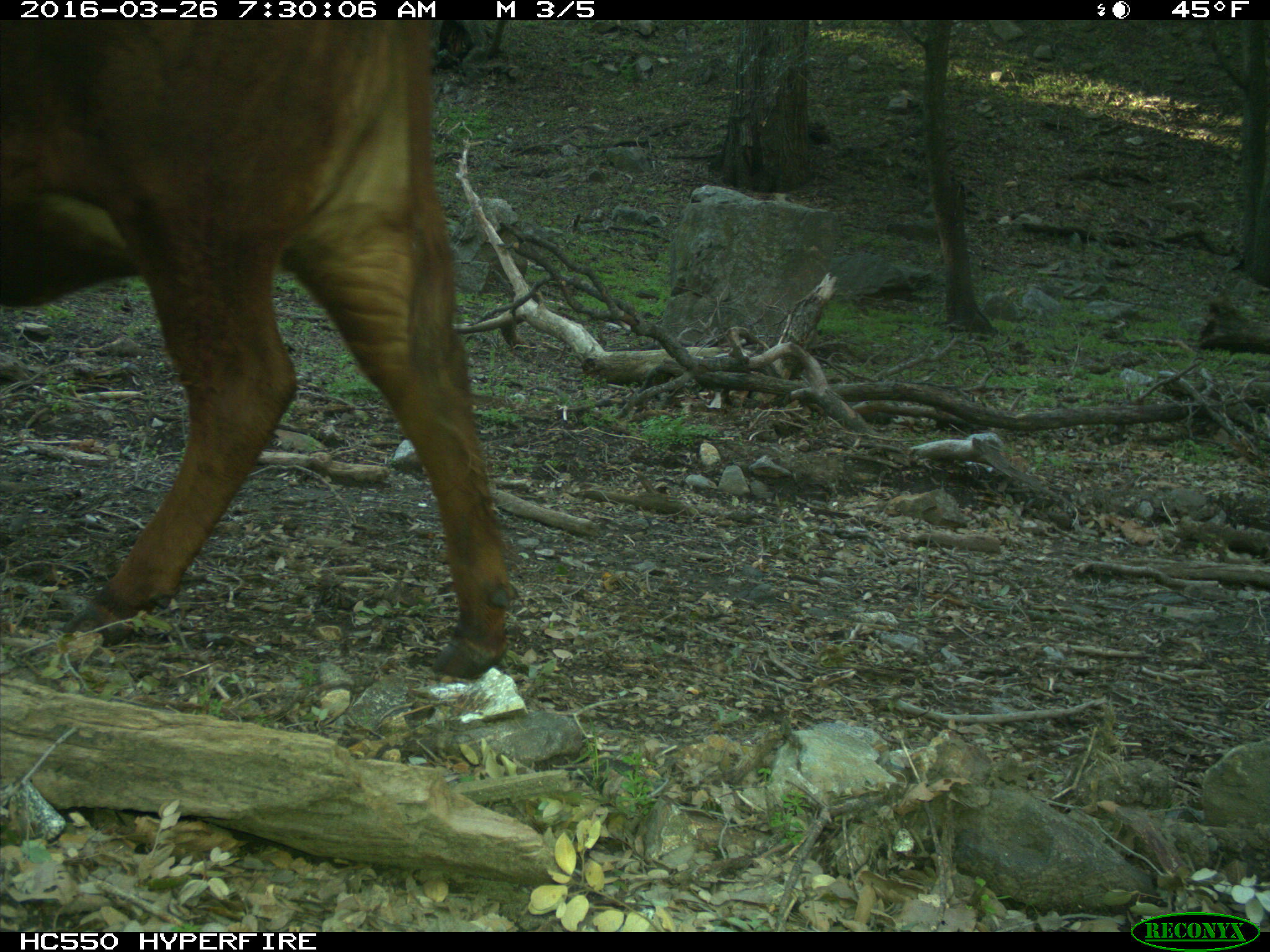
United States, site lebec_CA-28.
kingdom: Animalia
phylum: Chordata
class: Mammalia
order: Artiodactyla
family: Bovidae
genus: Bos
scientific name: Bos taurus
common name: domestic cow